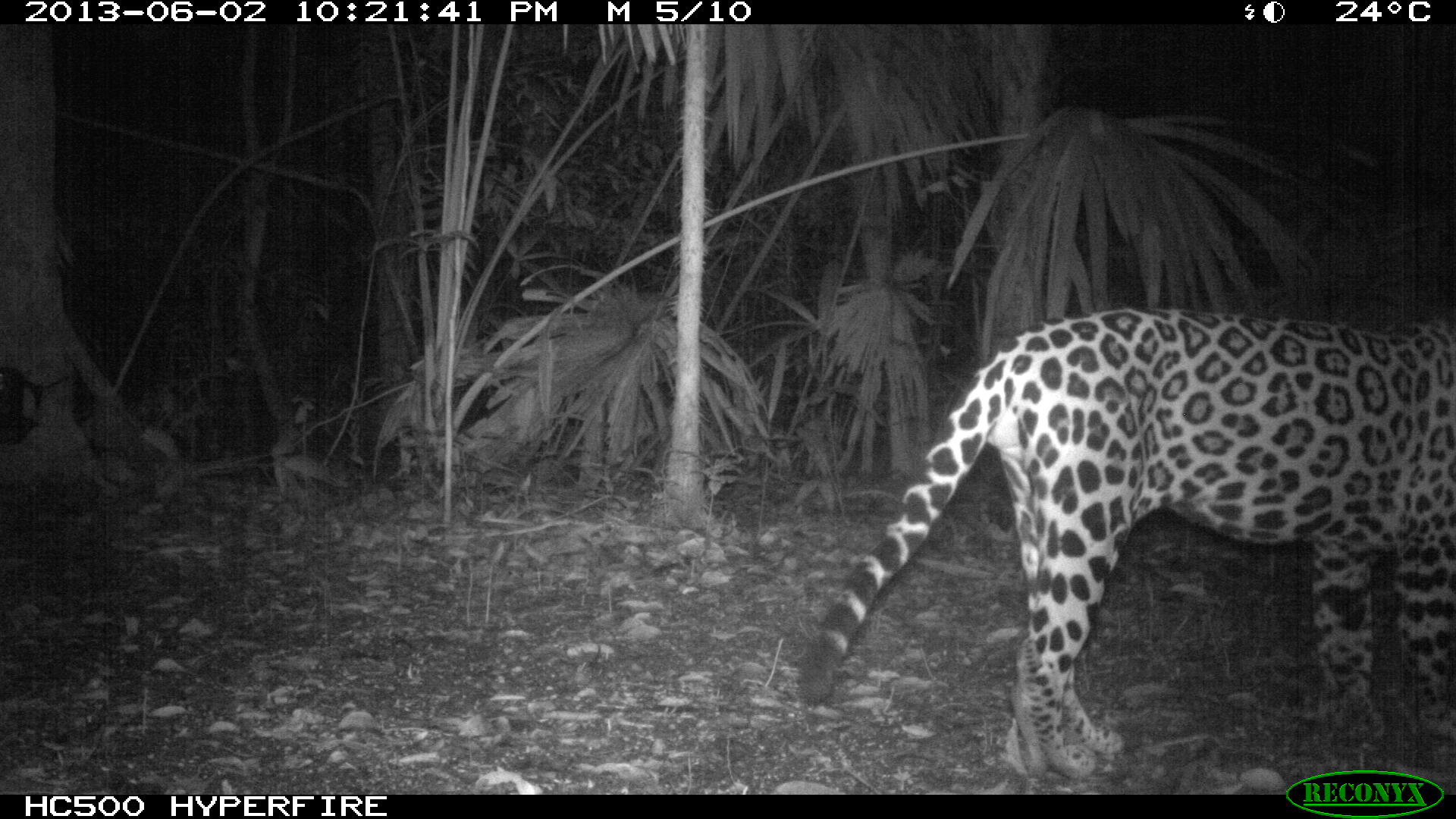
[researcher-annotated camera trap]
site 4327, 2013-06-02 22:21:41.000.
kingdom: Animalia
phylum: Chordata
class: Mammalia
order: Carnivora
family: Felidae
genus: Panthera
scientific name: Panthera onca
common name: jaguar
Panthera onca (jaguar), count 1, sex male.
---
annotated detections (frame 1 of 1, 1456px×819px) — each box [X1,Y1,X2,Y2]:
panthera onca: [795,305,1455,781]